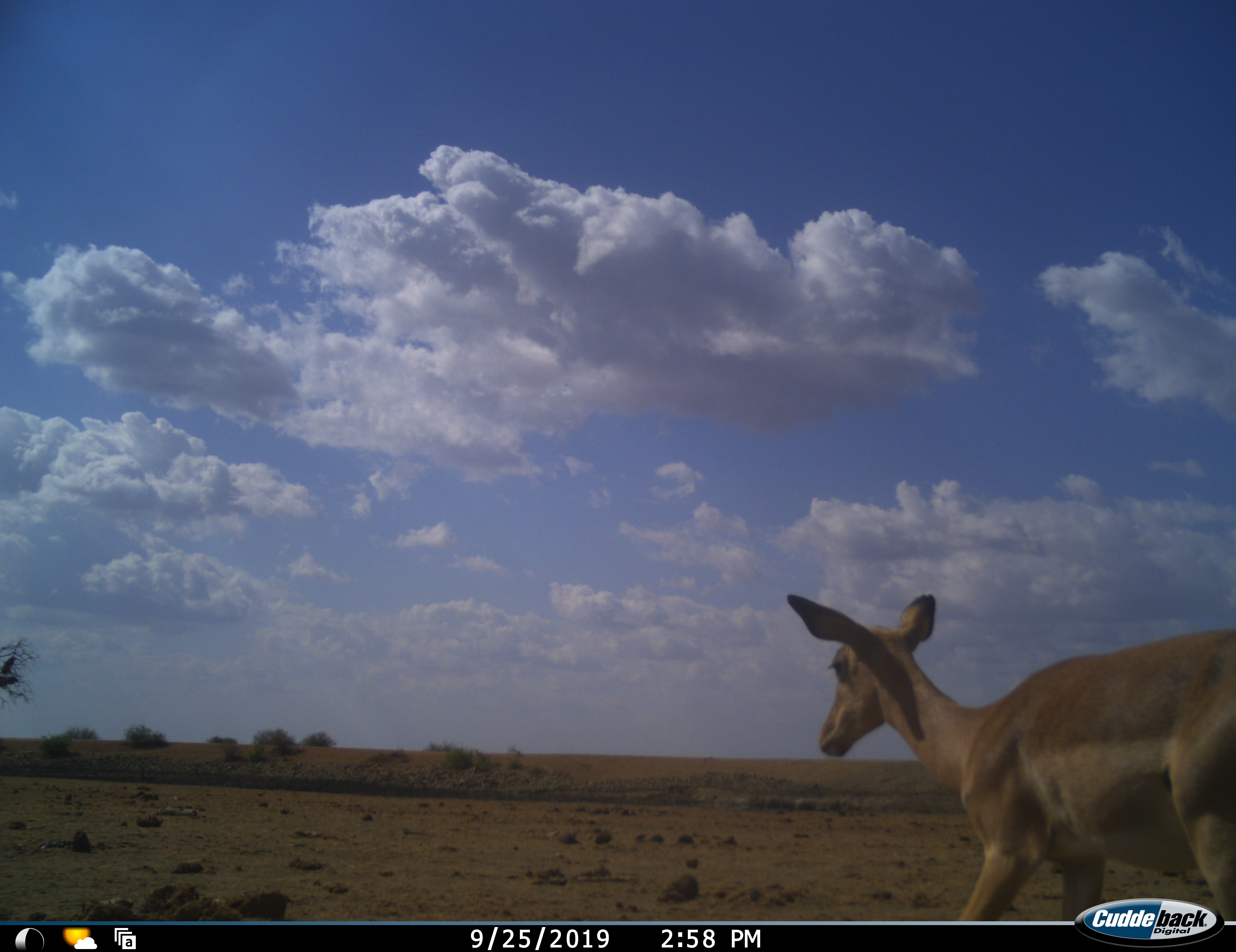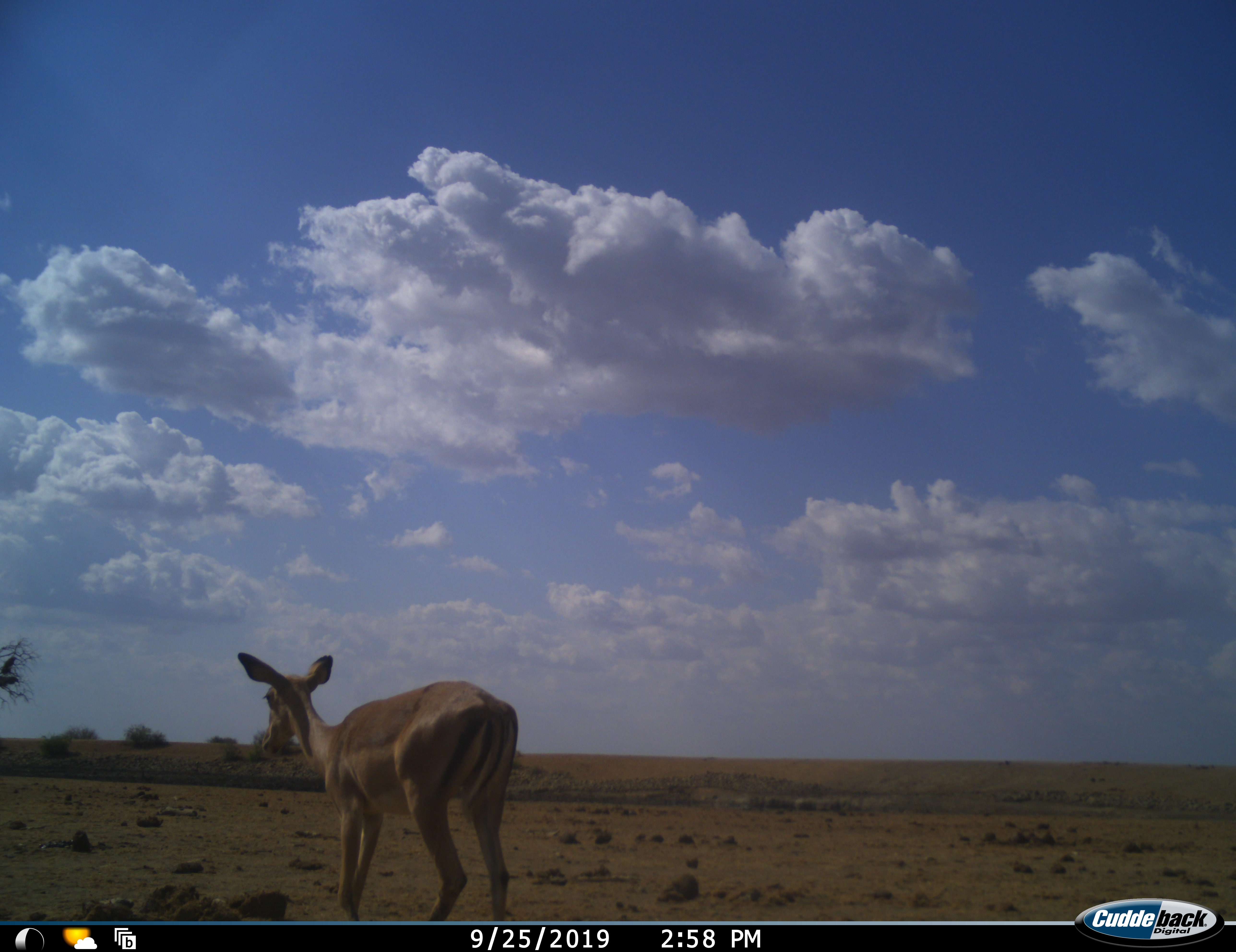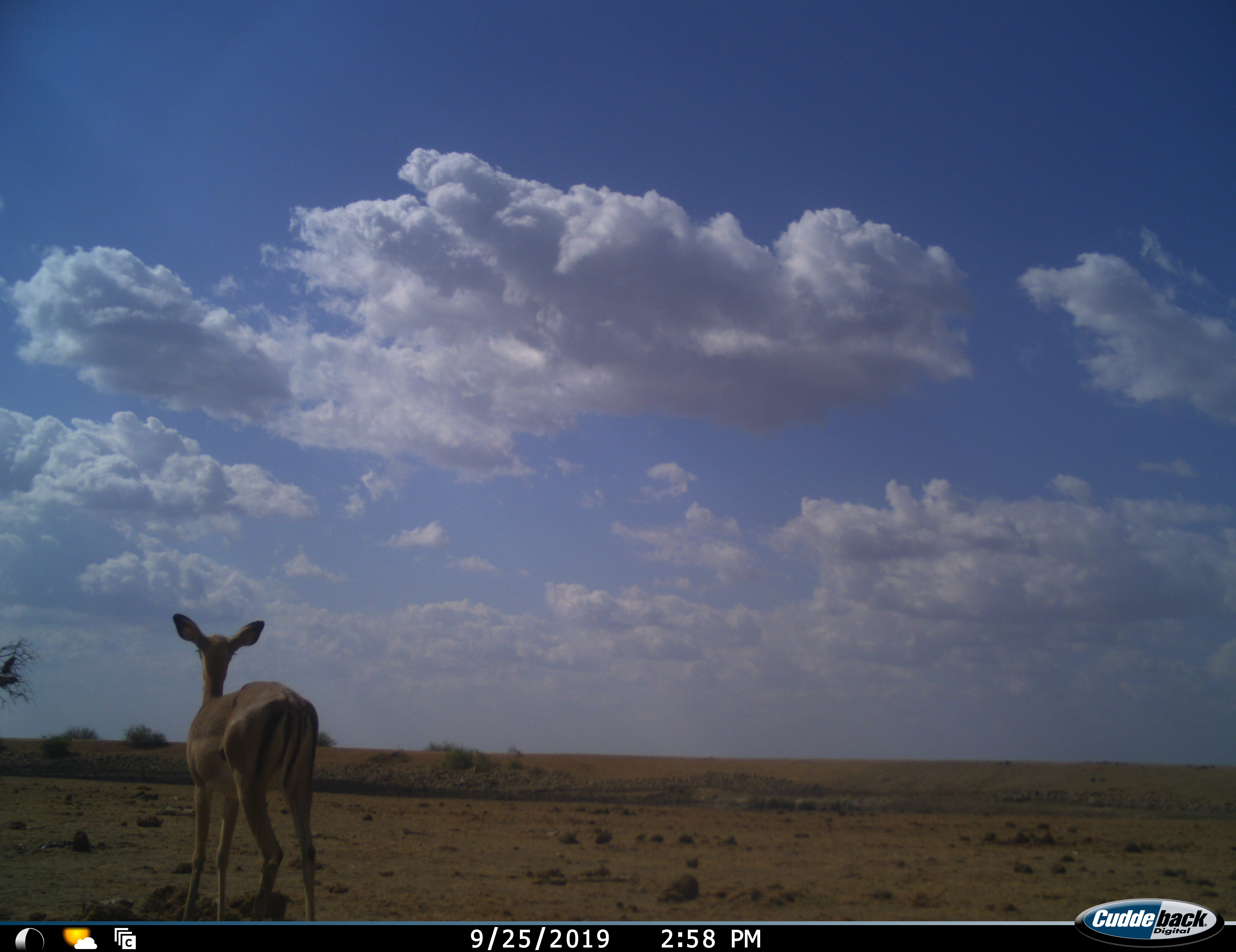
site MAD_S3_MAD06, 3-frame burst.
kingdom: Animalia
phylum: Chordata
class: Mammalia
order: Artiodactyla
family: Bovidae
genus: Aepyceros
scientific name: Aepyceros melampus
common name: impala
Impala (Aepyceros melampus), count 1. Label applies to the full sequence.